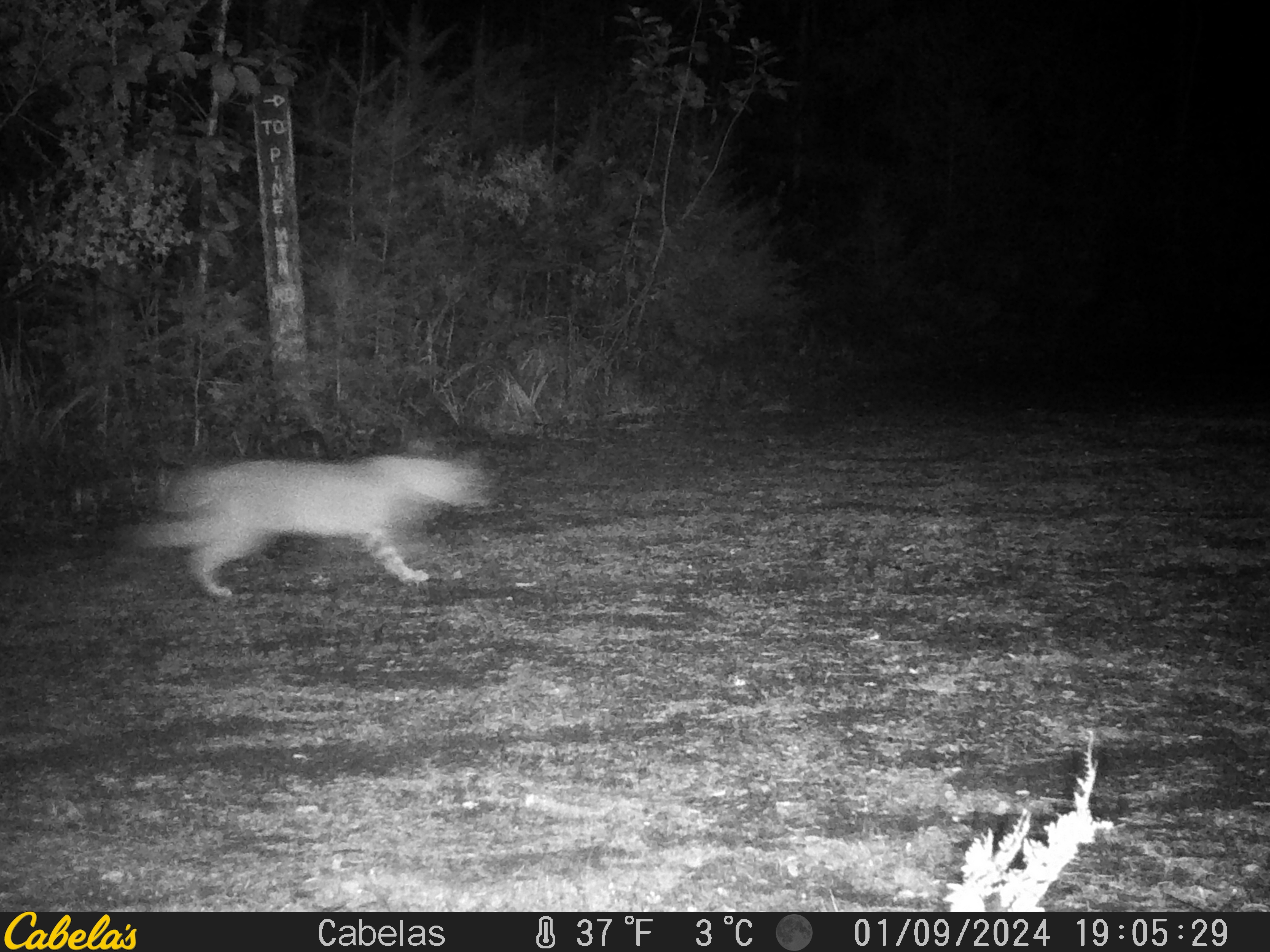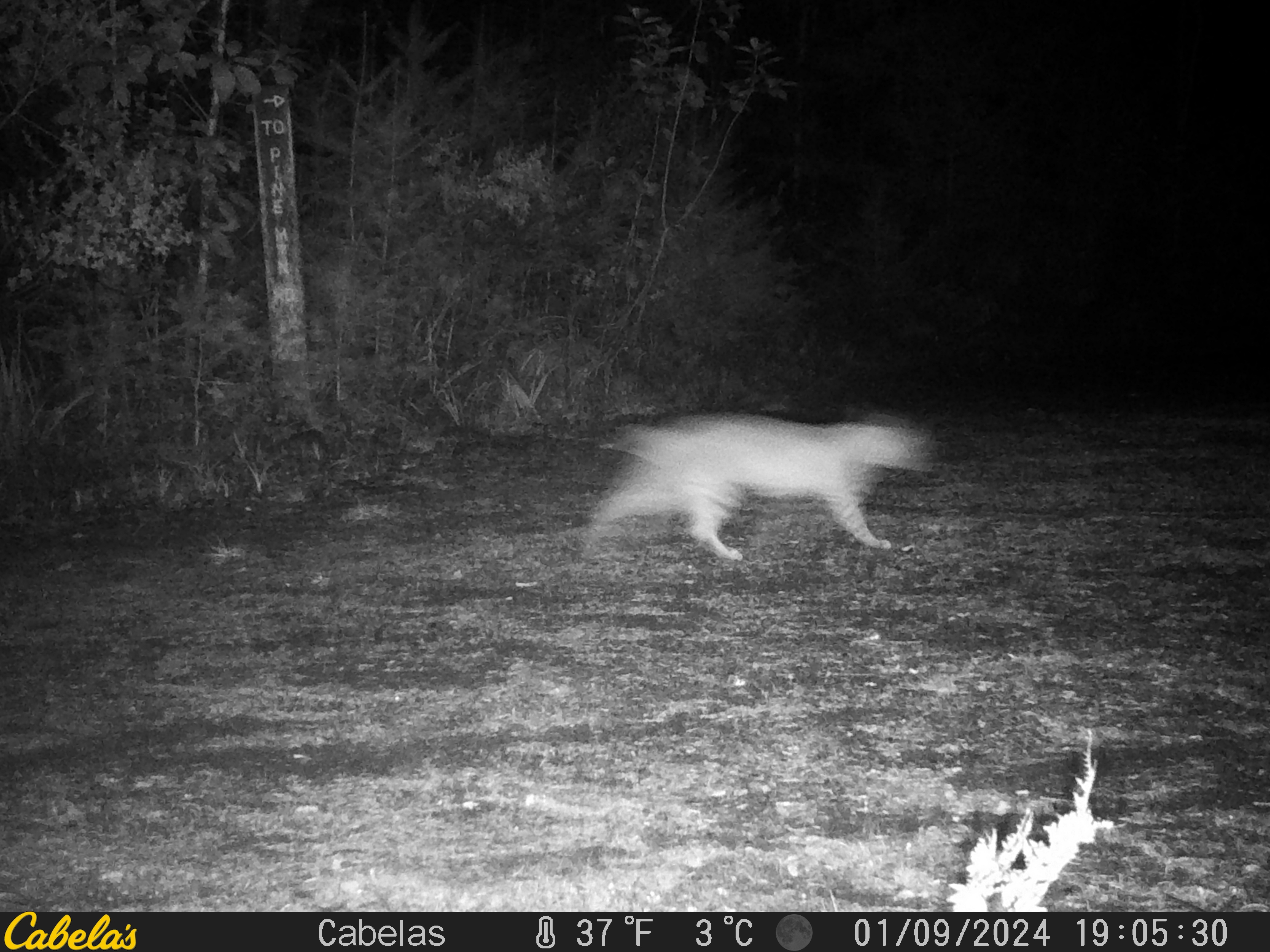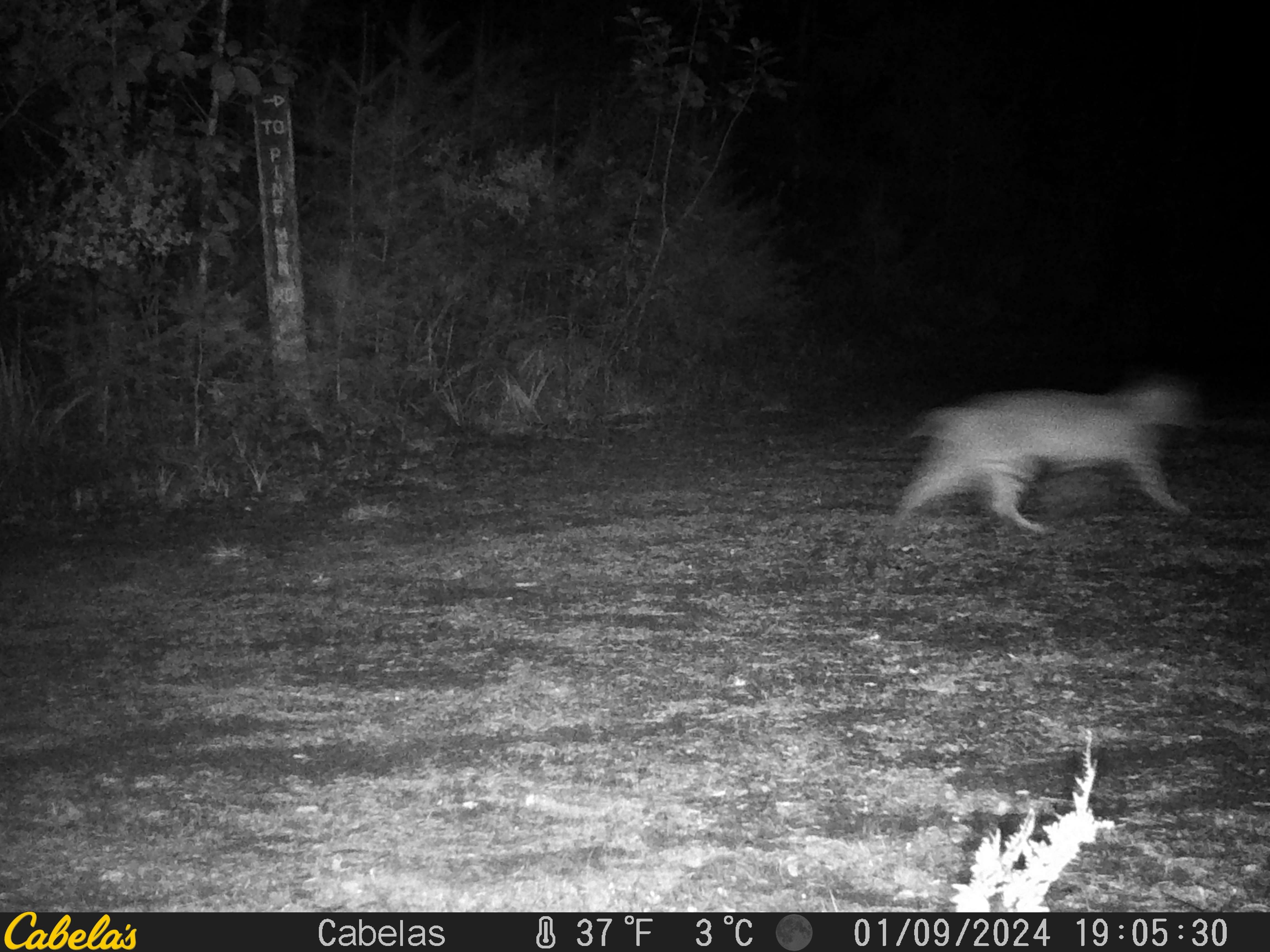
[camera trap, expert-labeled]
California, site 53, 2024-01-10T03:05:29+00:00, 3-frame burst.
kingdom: Animalia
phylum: Chordata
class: Mammalia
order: Carnivora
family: Felidae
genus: Lynx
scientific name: Lynx rufus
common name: bobcat